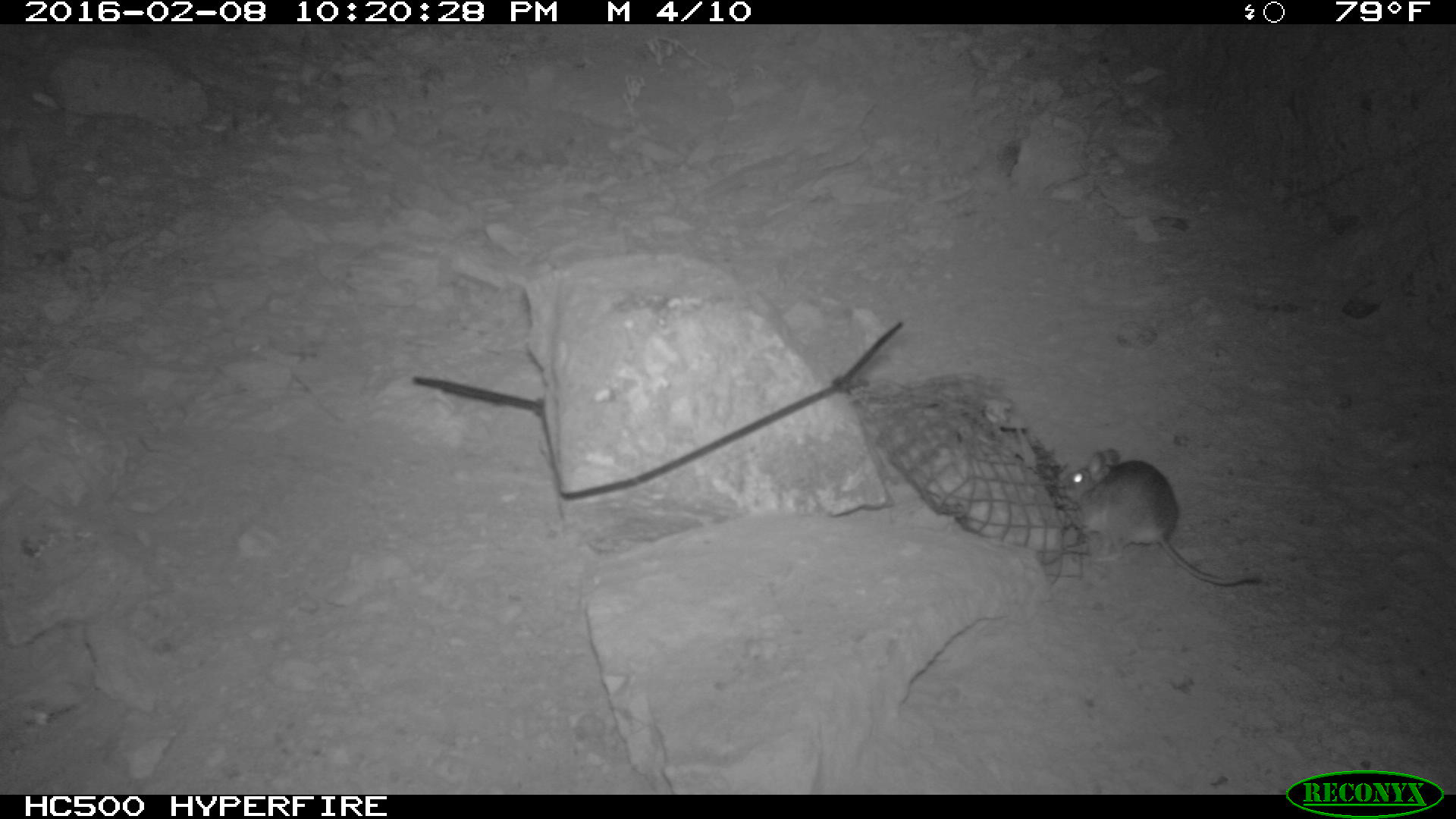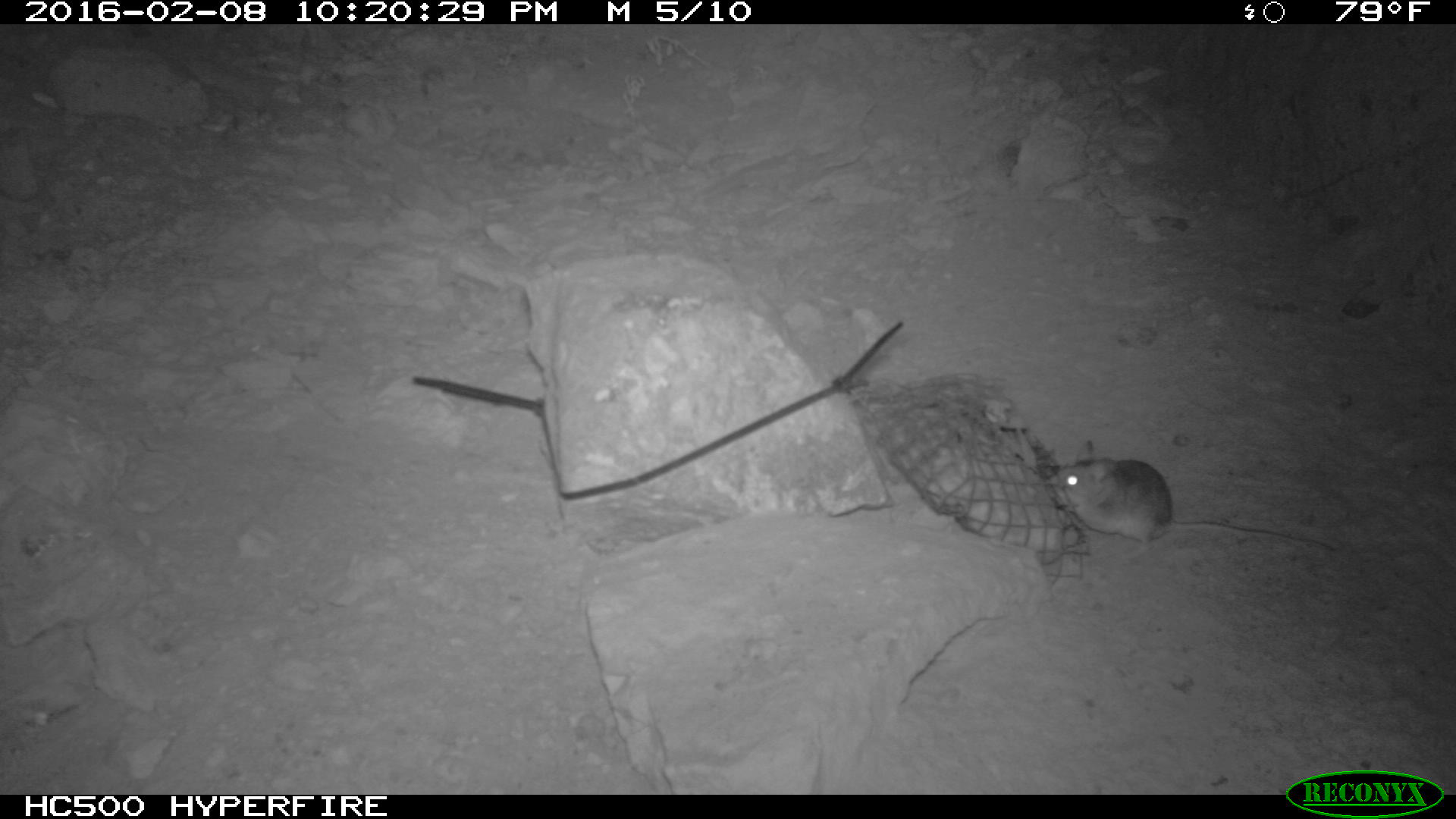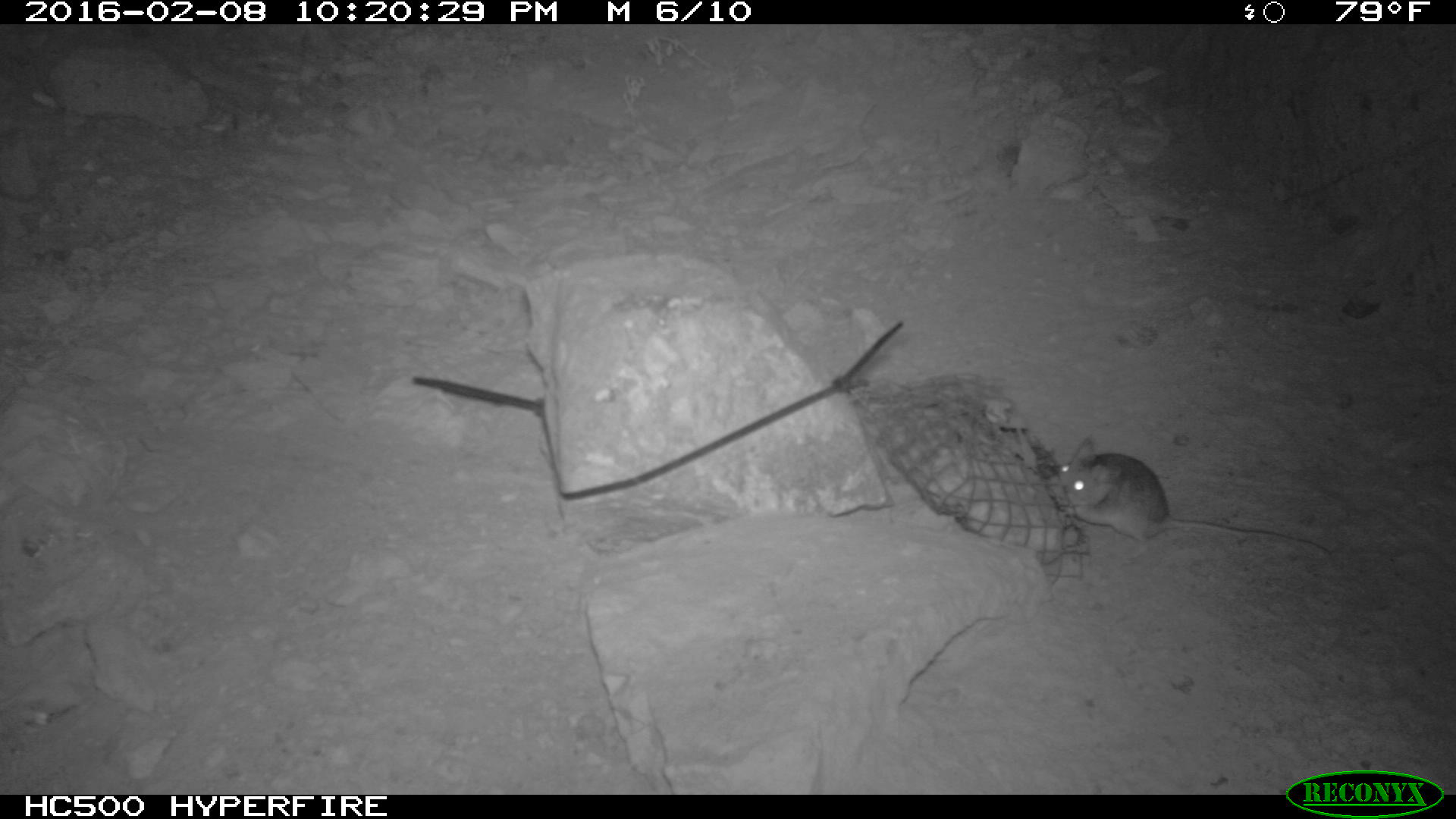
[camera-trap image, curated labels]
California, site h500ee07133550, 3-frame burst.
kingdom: Animalia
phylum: Chordata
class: Mammalia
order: Rodentia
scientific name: Rodentia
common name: rodent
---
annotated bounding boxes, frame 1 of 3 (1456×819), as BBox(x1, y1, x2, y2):
rodent: BBox(1062, 447, 1257, 586)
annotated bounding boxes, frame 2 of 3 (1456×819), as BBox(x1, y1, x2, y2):
rodent: BBox(1055, 439, 1334, 555)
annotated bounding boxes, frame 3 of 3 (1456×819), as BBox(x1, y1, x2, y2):
rodent: BBox(1046, 435, 1334, 555)